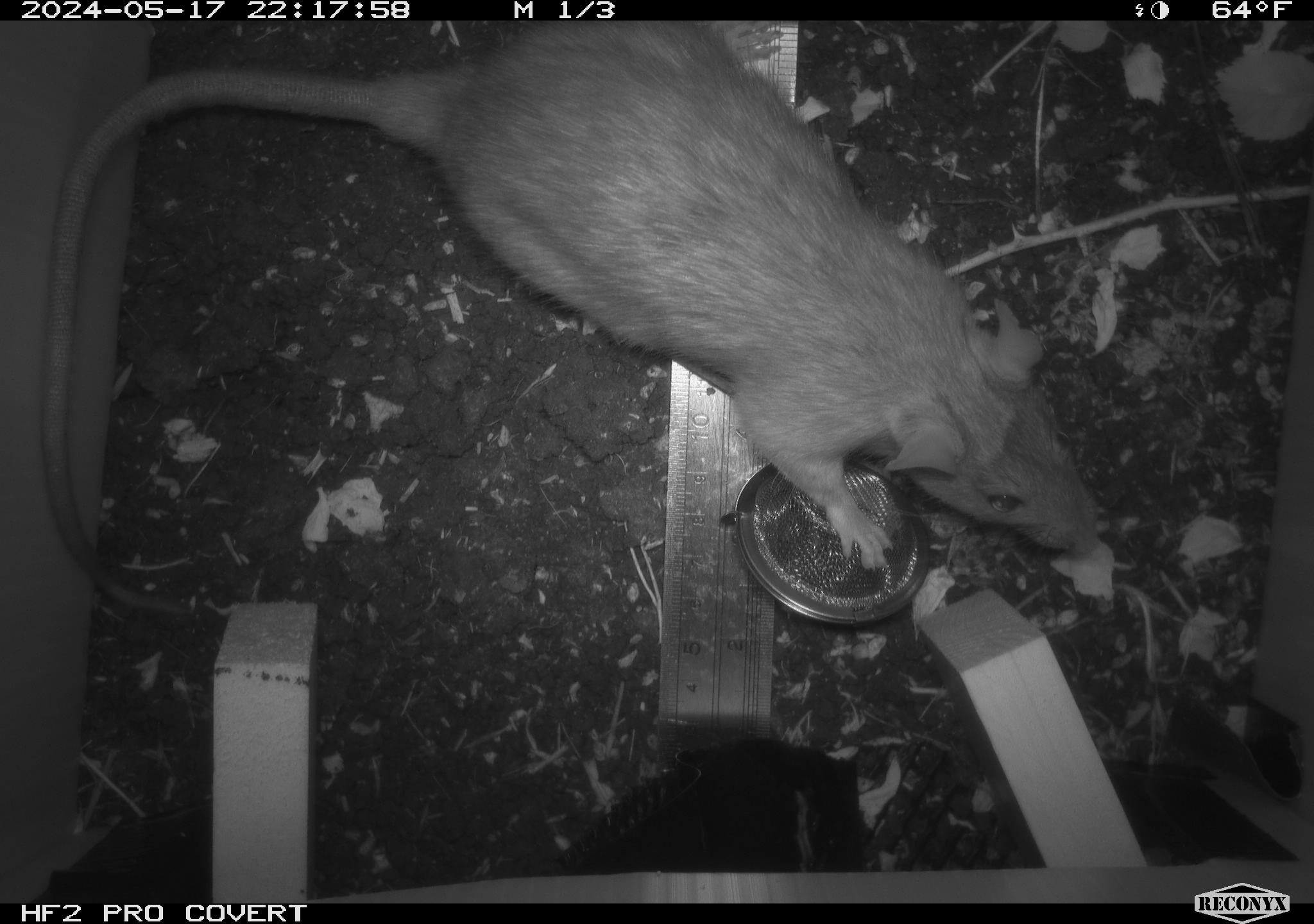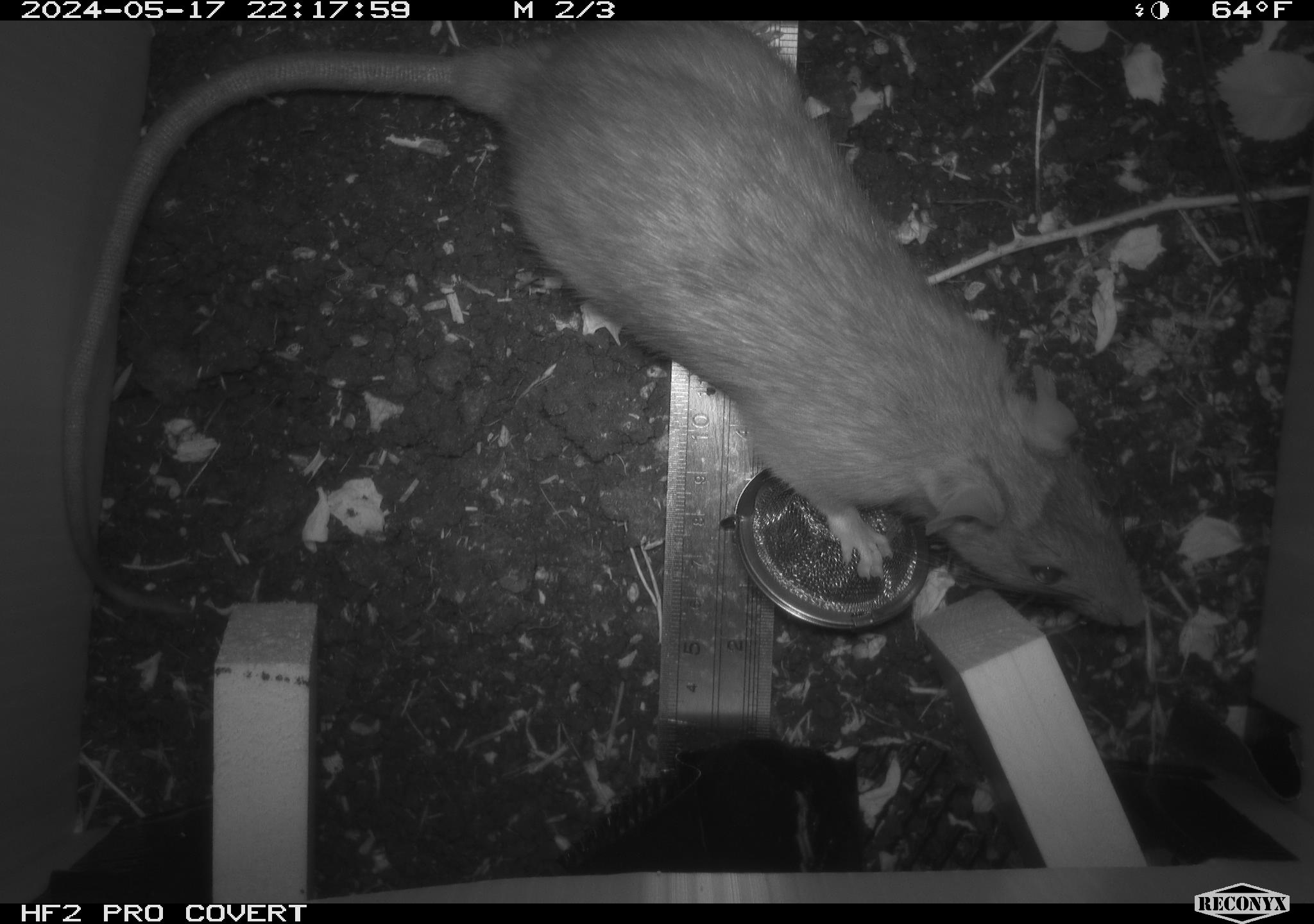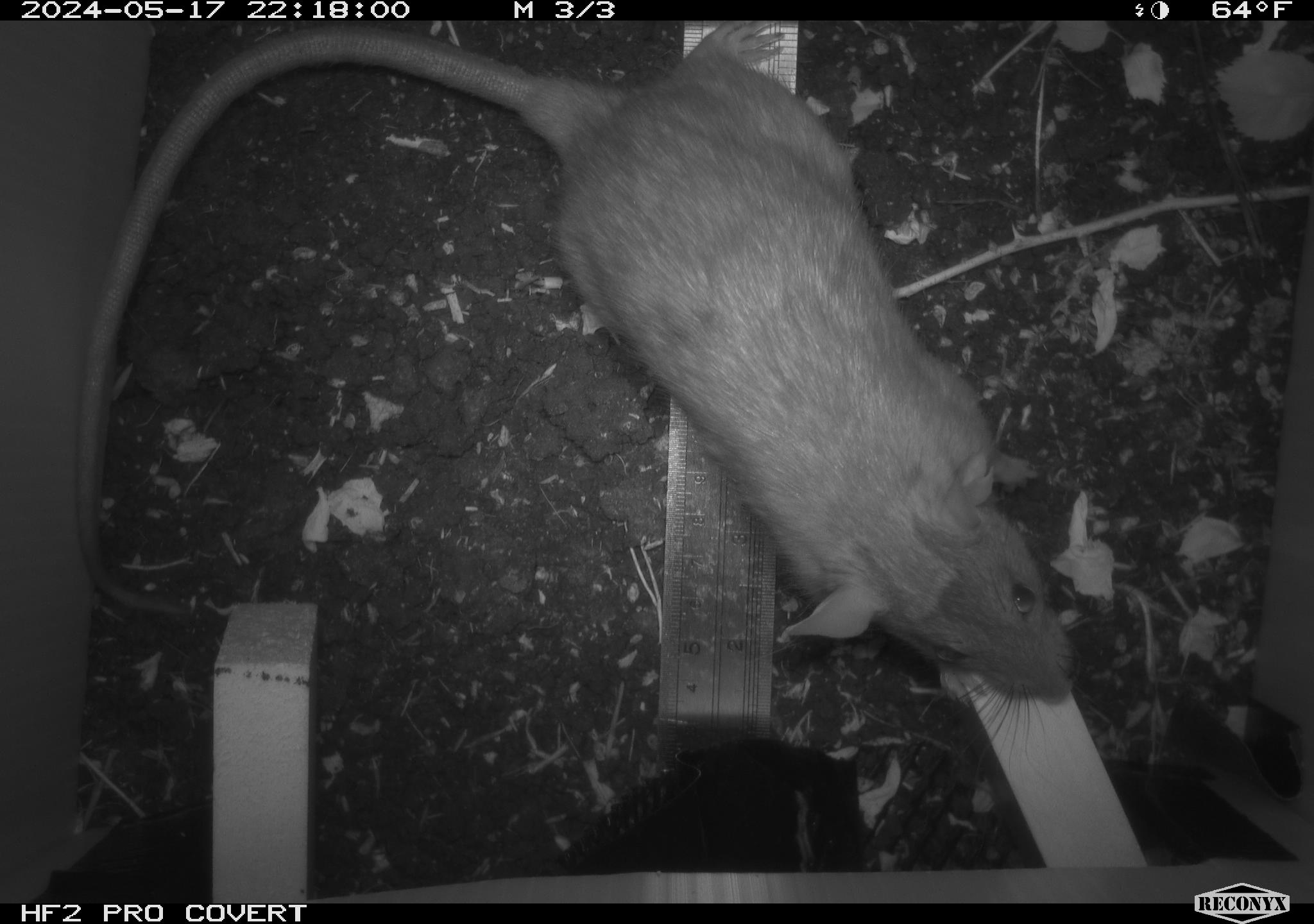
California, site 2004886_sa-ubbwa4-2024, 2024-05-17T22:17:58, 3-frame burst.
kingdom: Animalia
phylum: Chordata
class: Mammalia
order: Rodentia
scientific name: Rodentia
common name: woodrat or rat or mouse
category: woodrat or rat or mouse species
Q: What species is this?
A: Woodrat or rat or mouse species (woodrat or rat or mouse) (Rodentia).